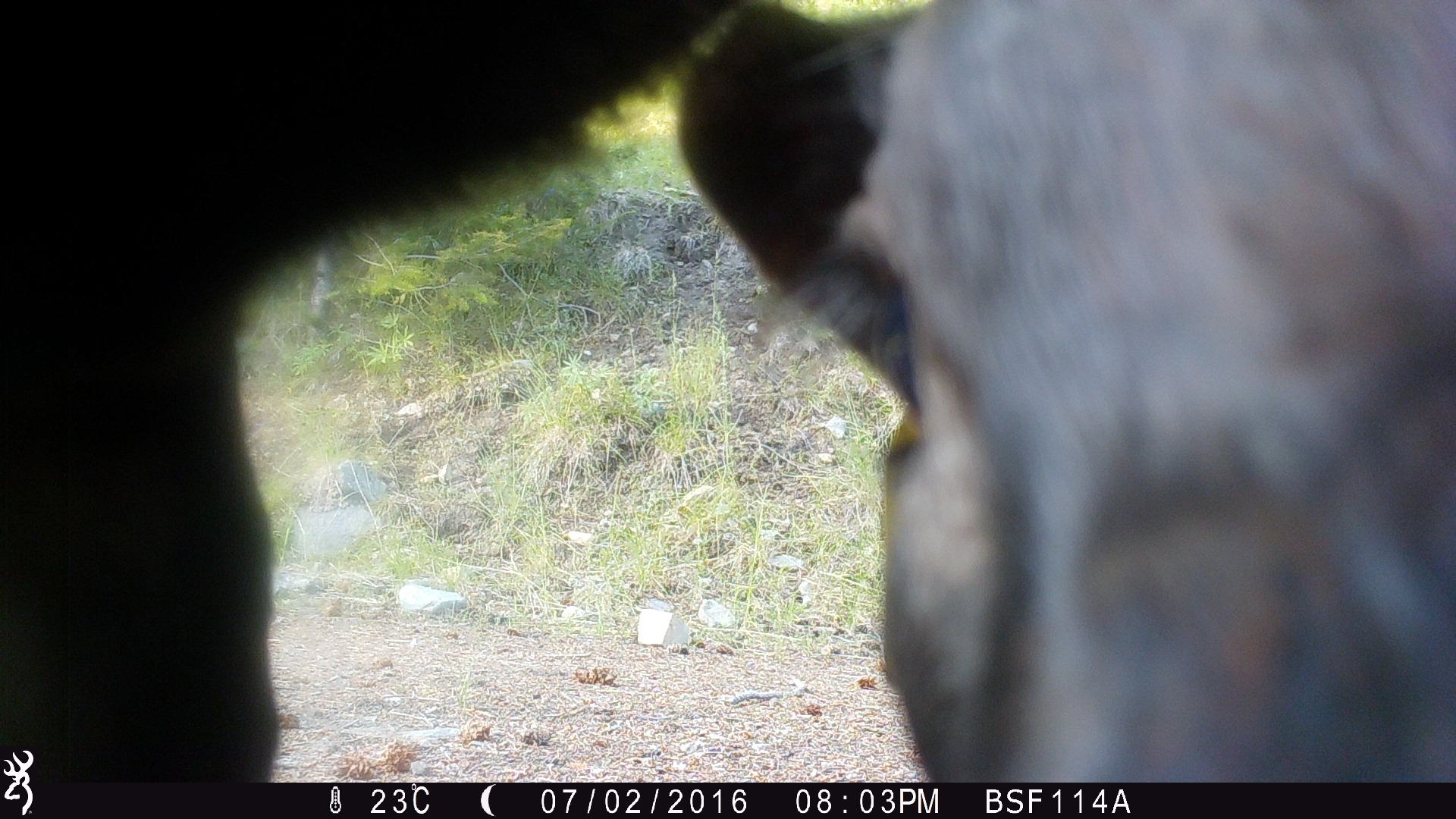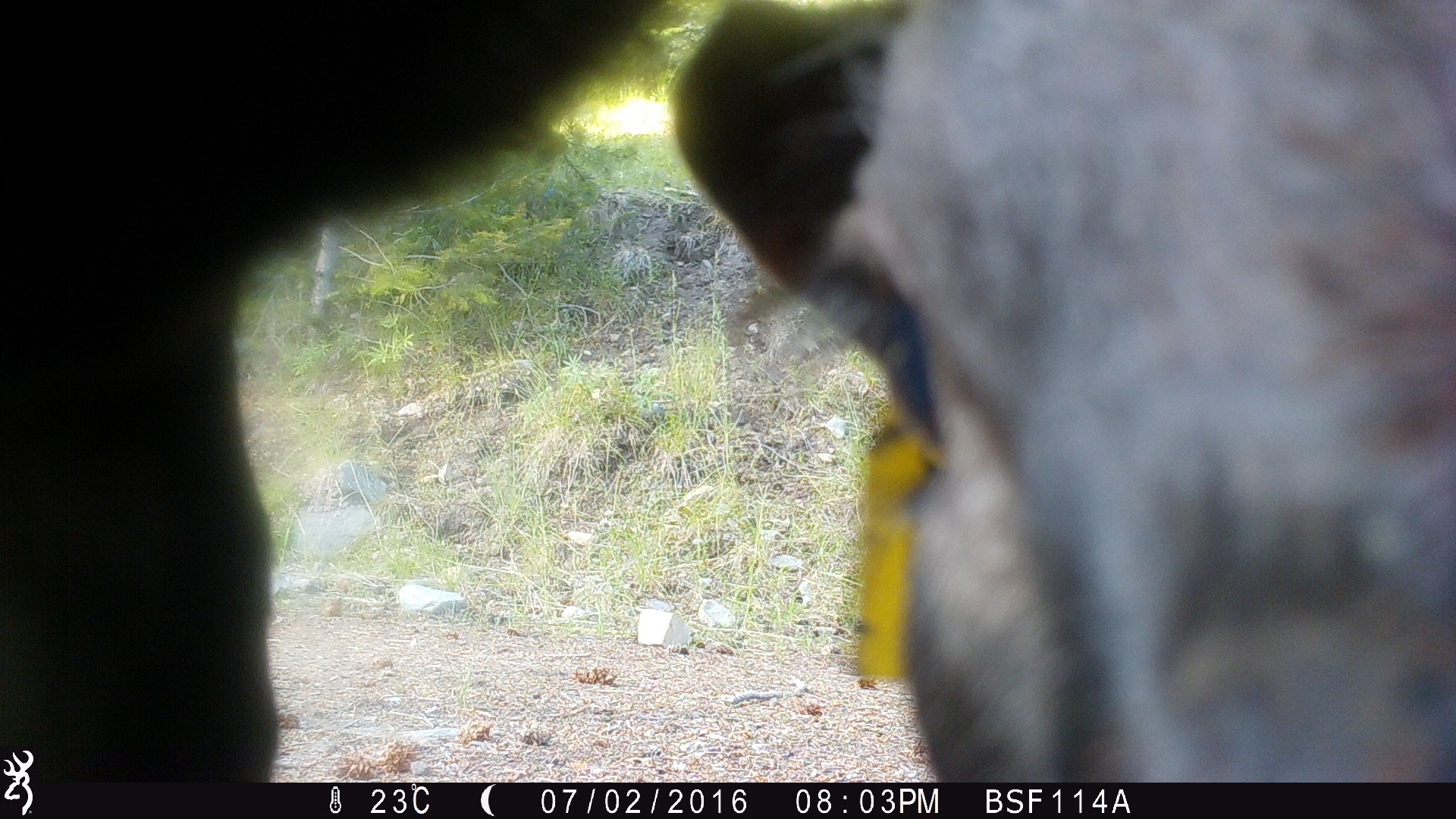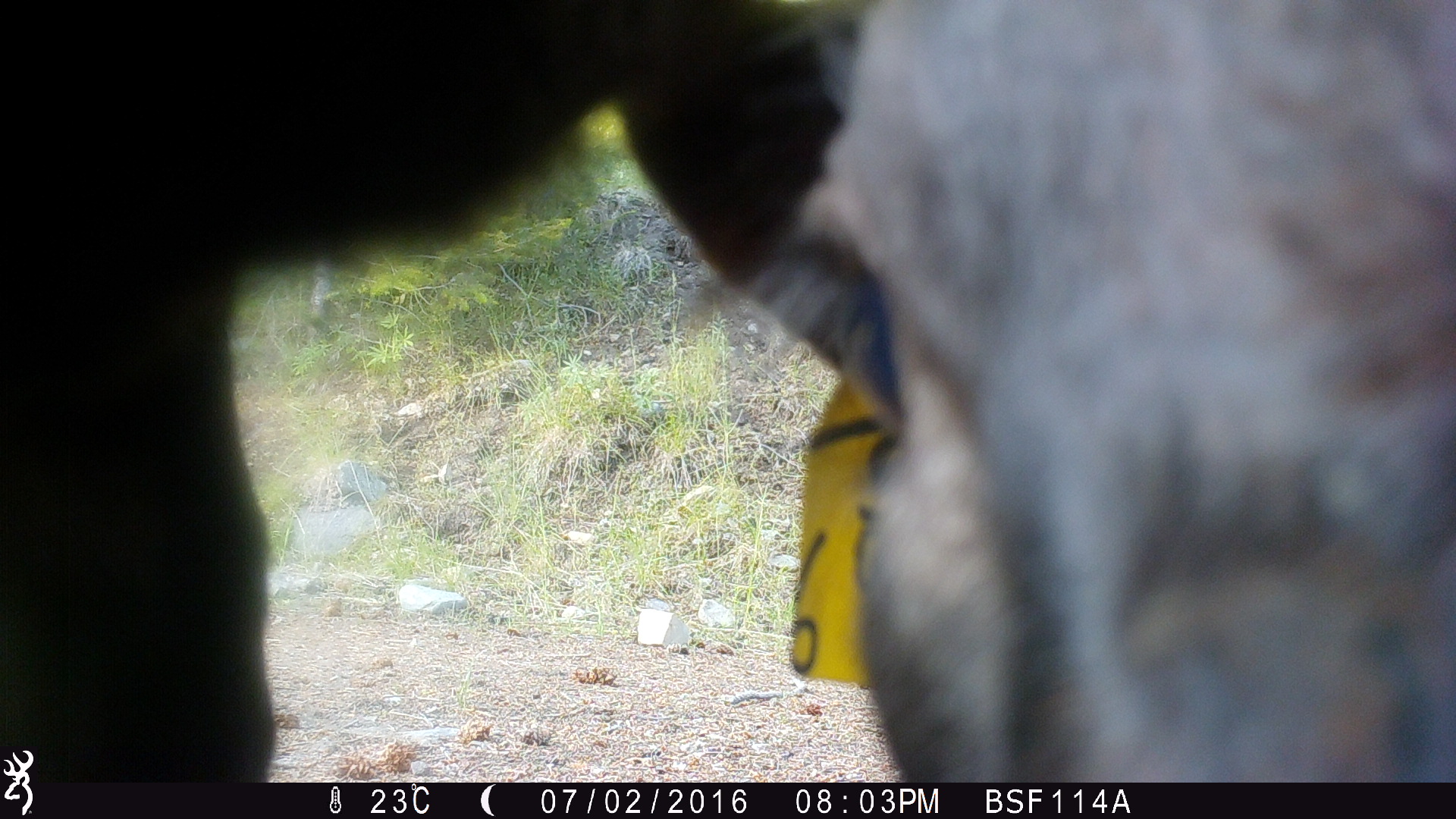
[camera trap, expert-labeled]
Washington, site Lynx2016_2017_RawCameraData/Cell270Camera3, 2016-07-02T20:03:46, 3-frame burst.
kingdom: Animalia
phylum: Chordata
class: Mammalia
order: Artiodactyla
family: Bovidae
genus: Bos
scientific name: Bos taurus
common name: domestic cattle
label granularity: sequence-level